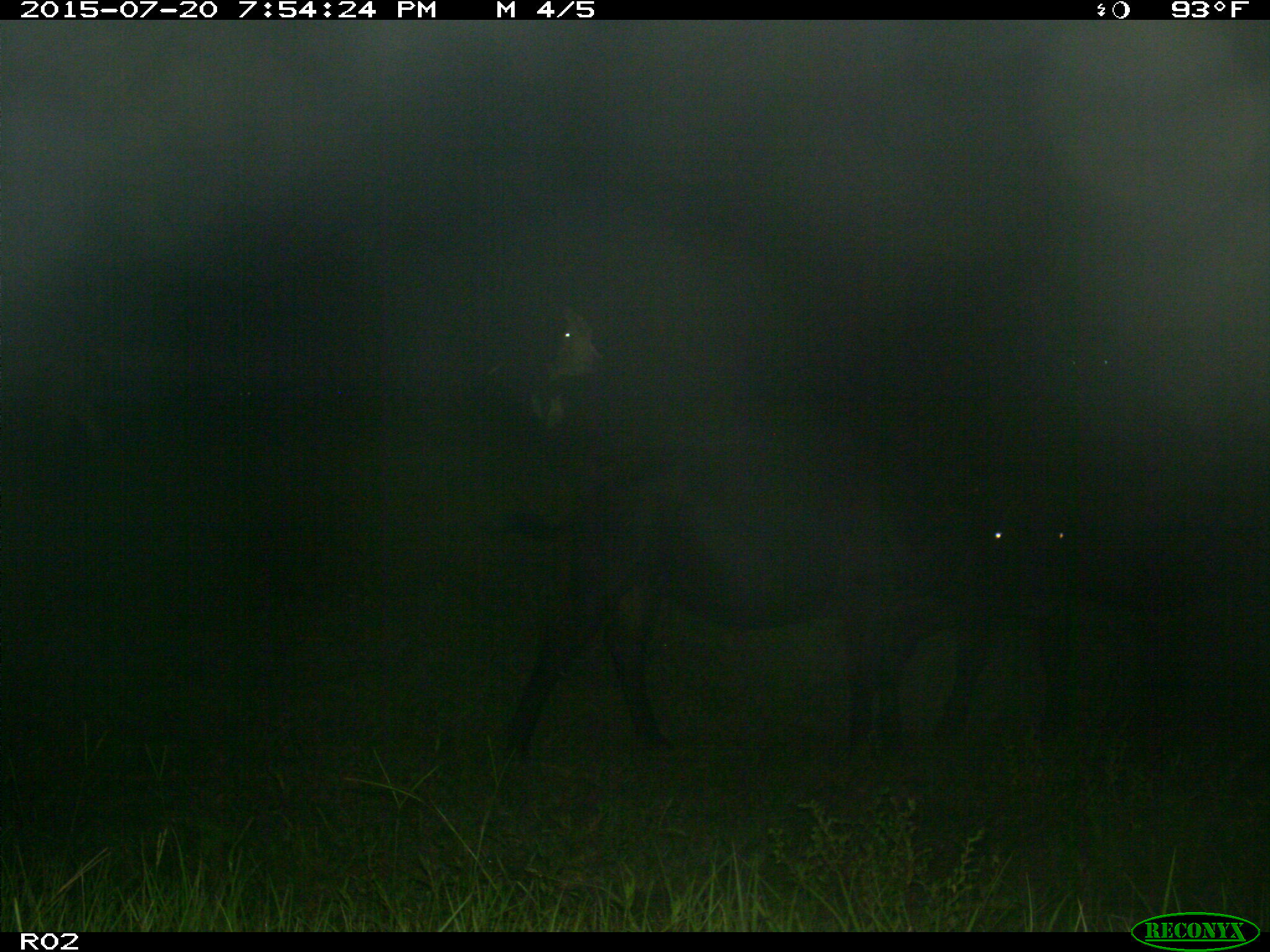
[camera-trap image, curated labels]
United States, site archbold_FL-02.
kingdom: Animalia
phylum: Chordata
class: Mammalia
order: Artiodactyla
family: Bovidae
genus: Bos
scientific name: Bos taurus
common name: domestic cow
Bos taurus (domestic cow).